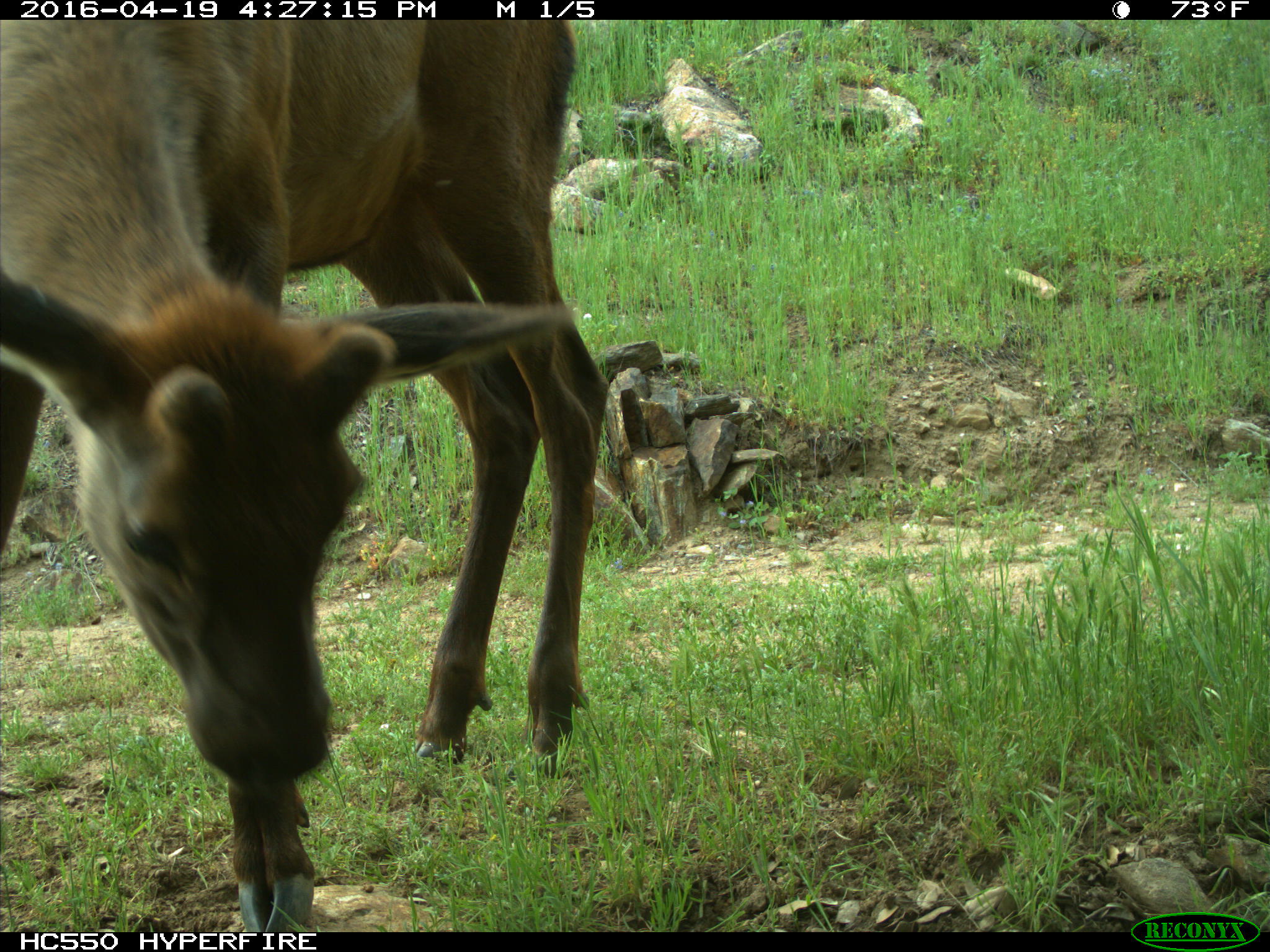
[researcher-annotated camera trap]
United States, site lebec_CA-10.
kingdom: Animalia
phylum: Chordata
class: Mammalia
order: Artiodactyla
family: Cervidae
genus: Cervus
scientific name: Cervus canadensis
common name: elk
Cervus canadensis (elk).